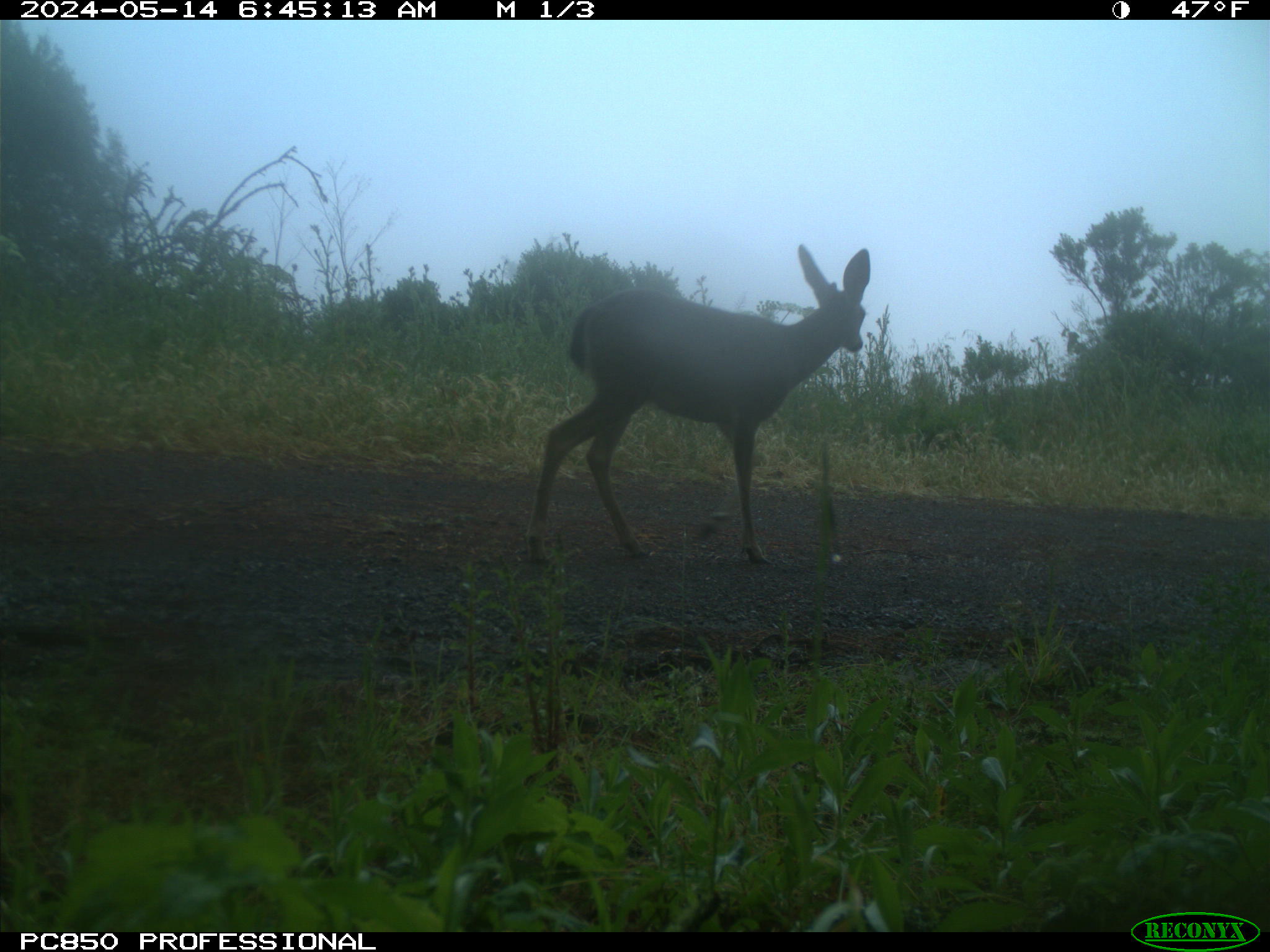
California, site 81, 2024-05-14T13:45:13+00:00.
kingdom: Animalia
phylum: Chordata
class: Mammalia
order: Artiodactyla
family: Cervidae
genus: Odocoileus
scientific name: Odocoileus hemionus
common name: mule deer